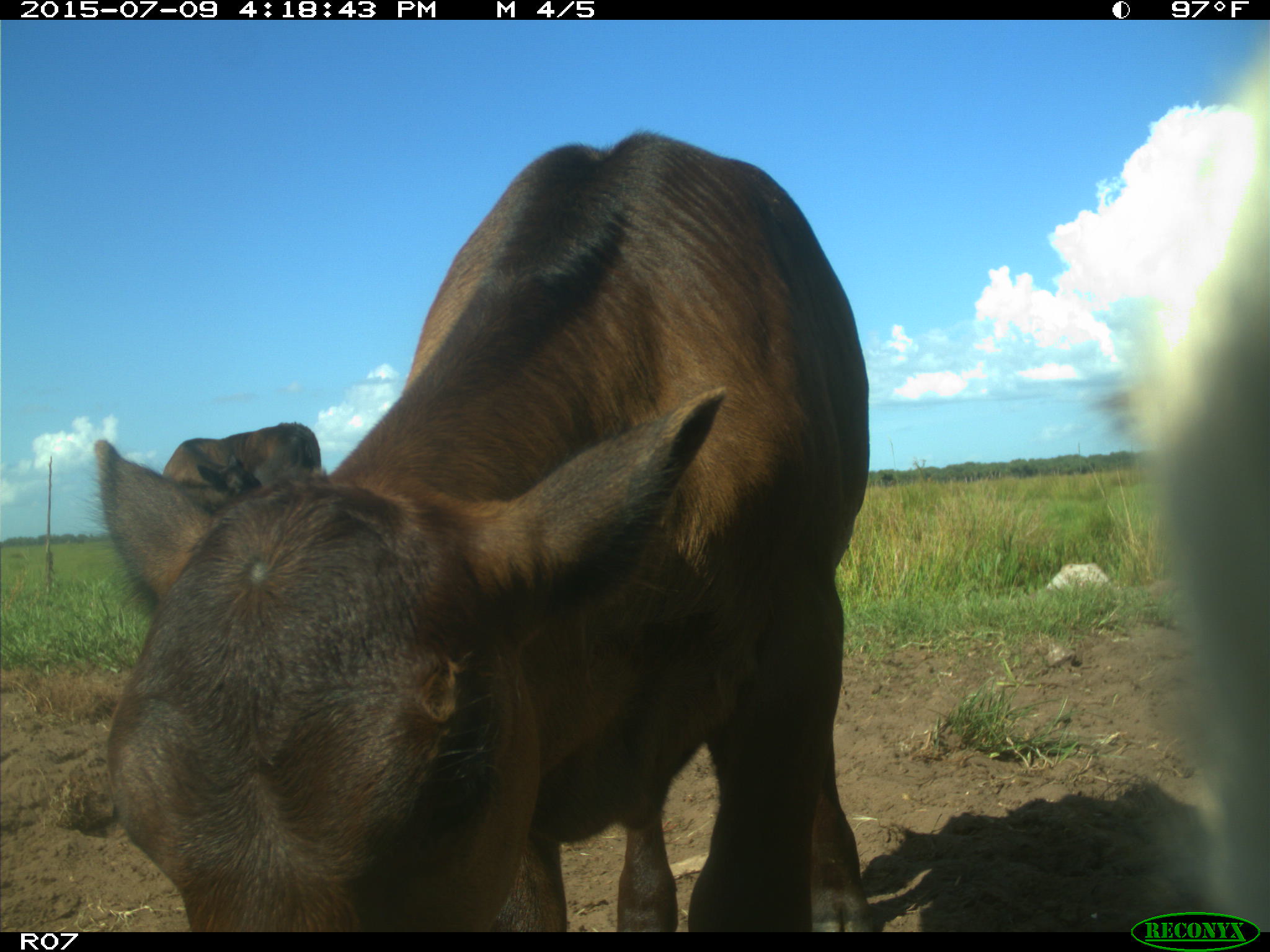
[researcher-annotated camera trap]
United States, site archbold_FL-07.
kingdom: Animalia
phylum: Chordata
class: Mammalia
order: Artiodactyla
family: Bovidae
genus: Bos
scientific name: Bos taurus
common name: domestic cow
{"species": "Bos taurus (domestic cow)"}